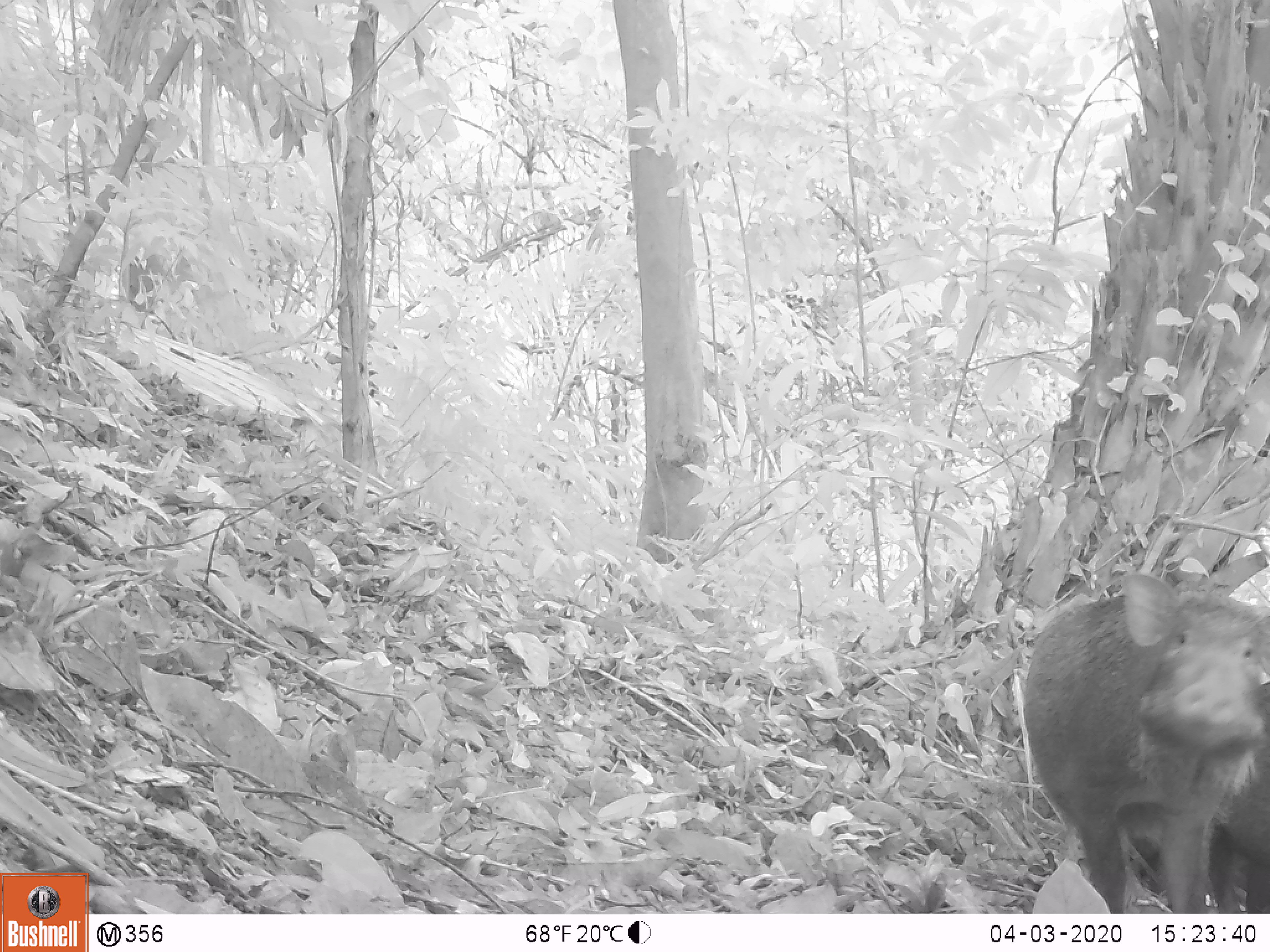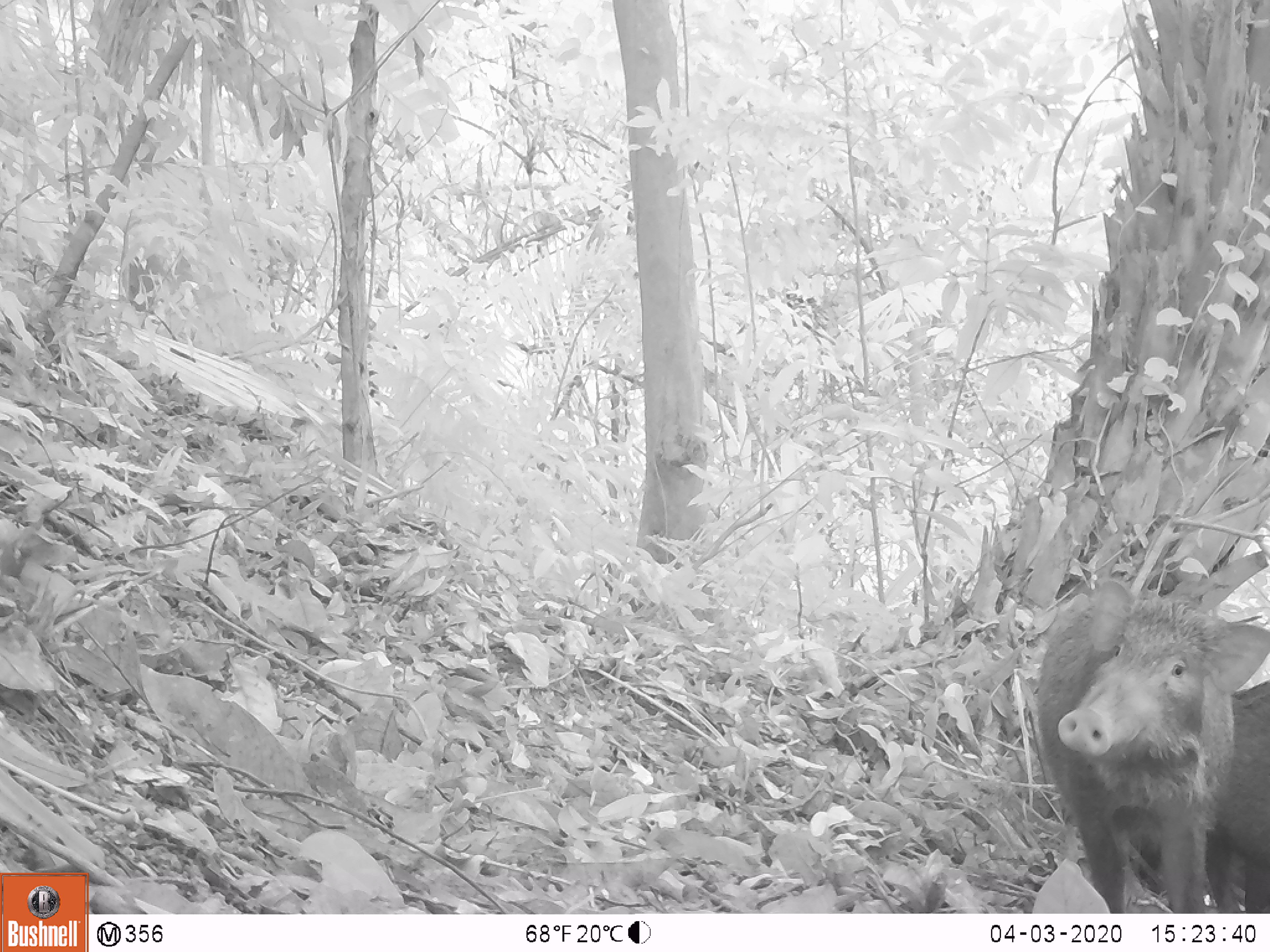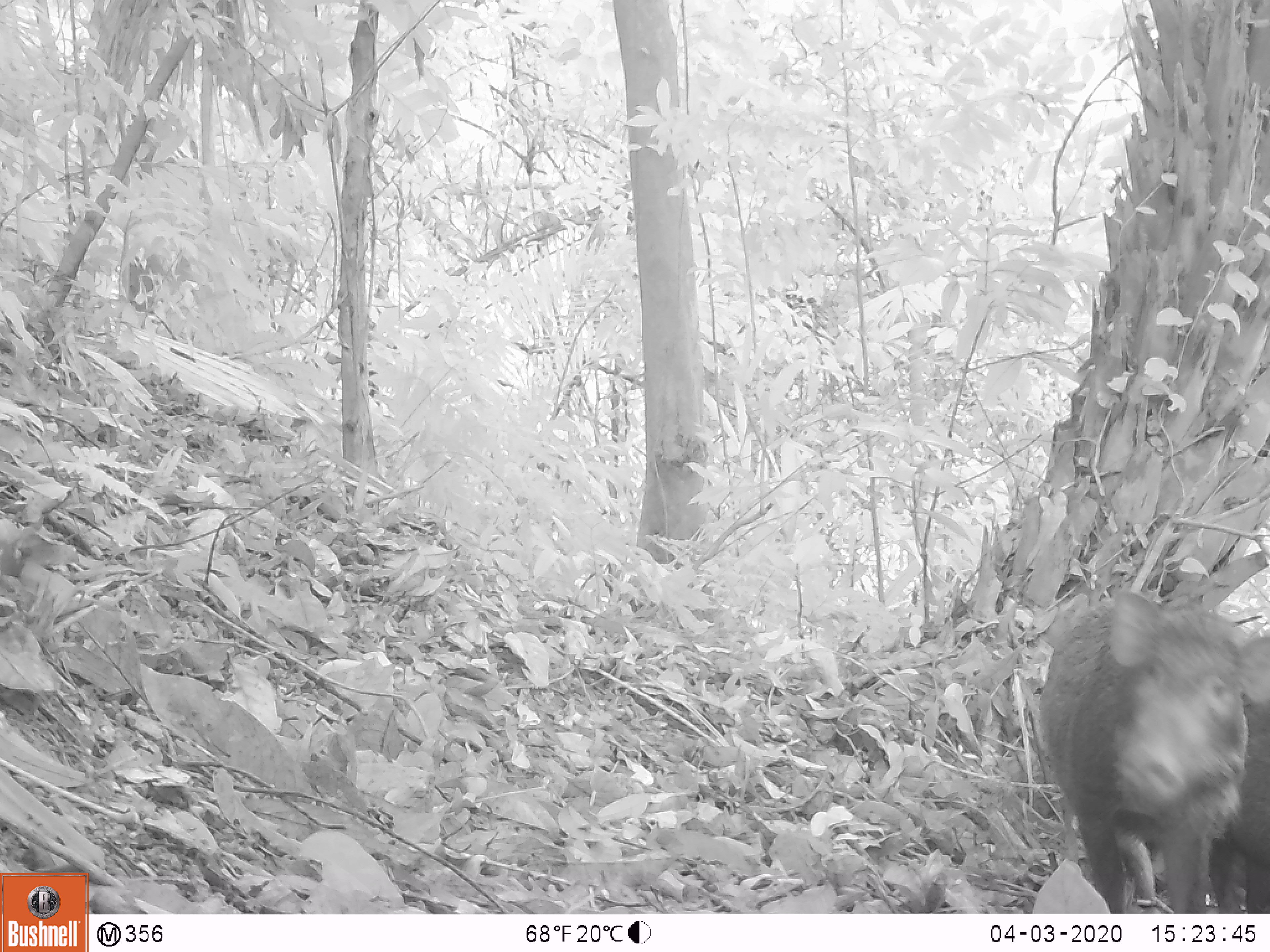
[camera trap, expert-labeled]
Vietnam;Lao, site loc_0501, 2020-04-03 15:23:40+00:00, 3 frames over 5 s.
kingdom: Animalia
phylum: Chordata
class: Mammalia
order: Artiodactyla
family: Suidae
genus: Sus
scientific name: Sus scrofa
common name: eurasian wild pig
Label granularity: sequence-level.